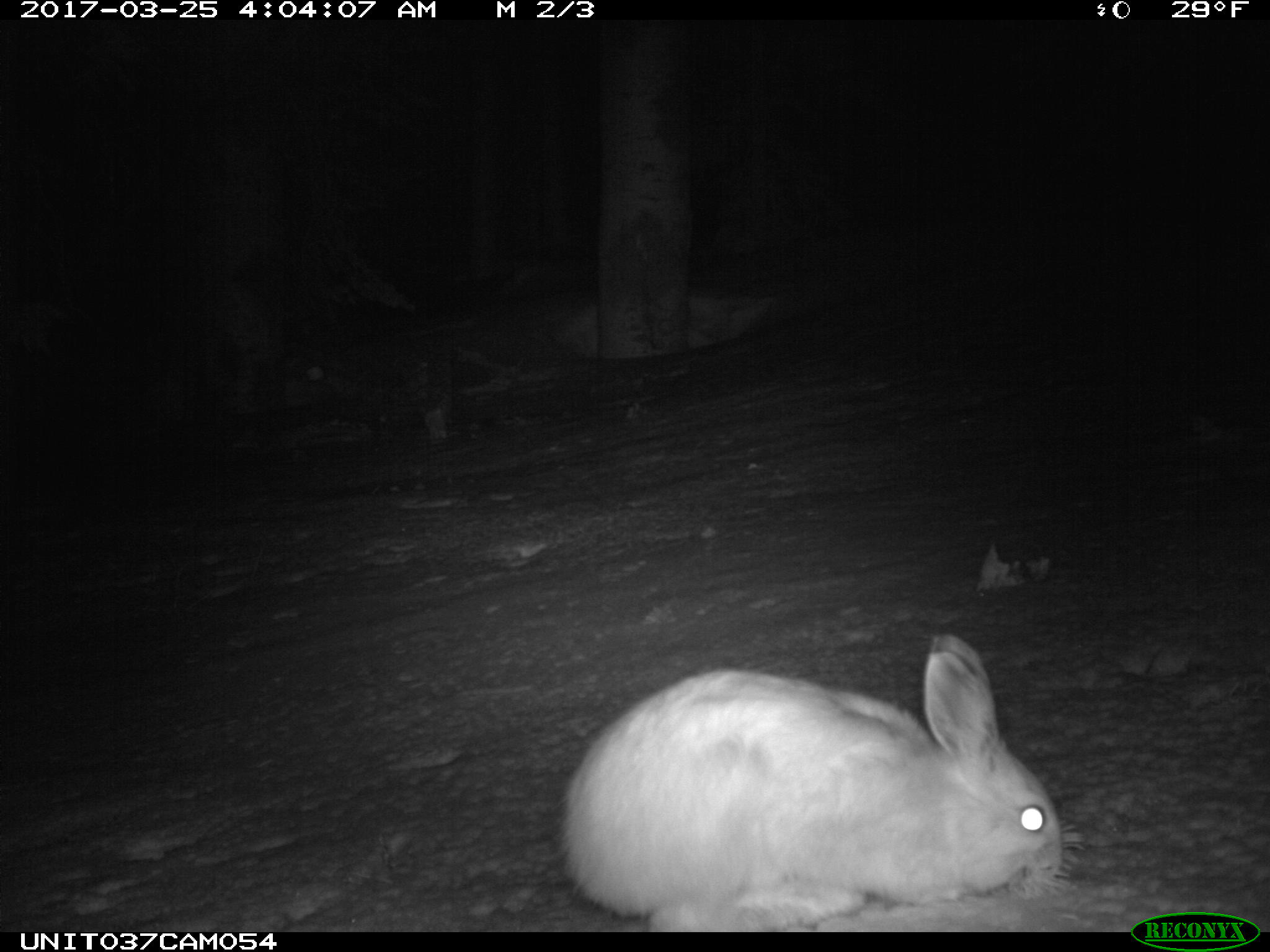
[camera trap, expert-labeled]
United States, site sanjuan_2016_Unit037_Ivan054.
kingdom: Animalia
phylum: Chordata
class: Mammalia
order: Lagomorpha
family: Leporidae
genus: Lepus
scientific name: Lepus americanus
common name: snowshoe hare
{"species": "Lepus americanus (snowshoe hare)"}